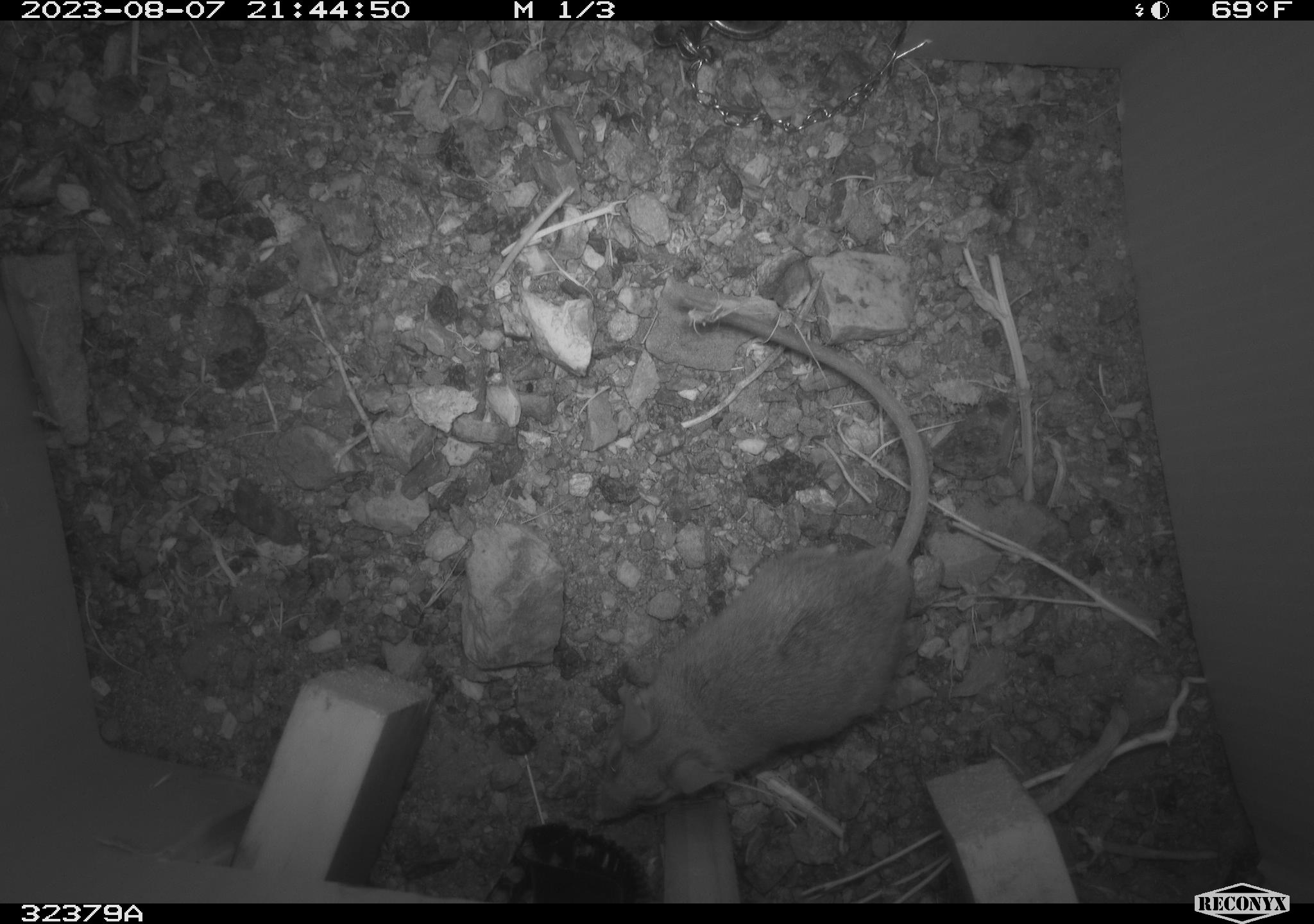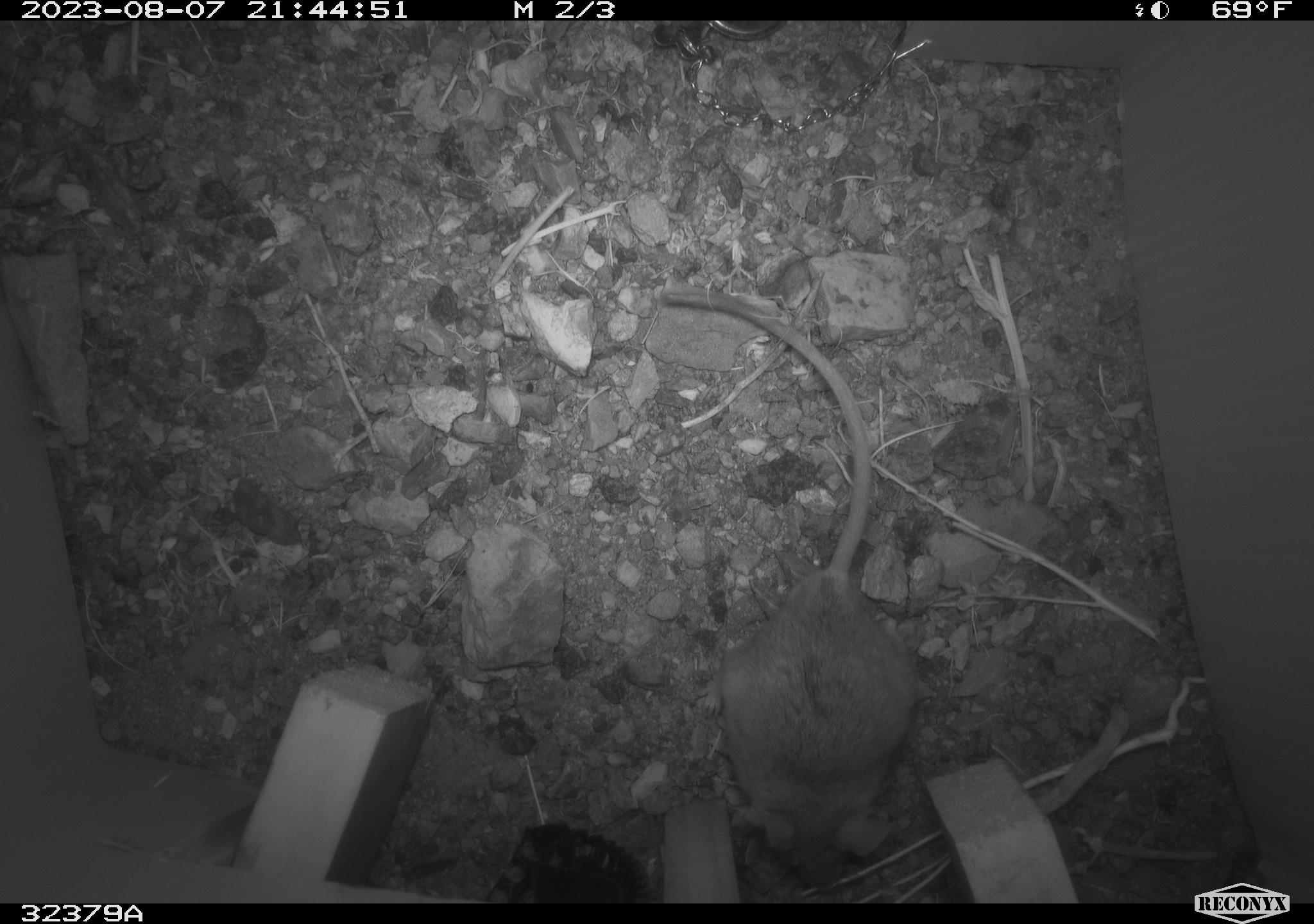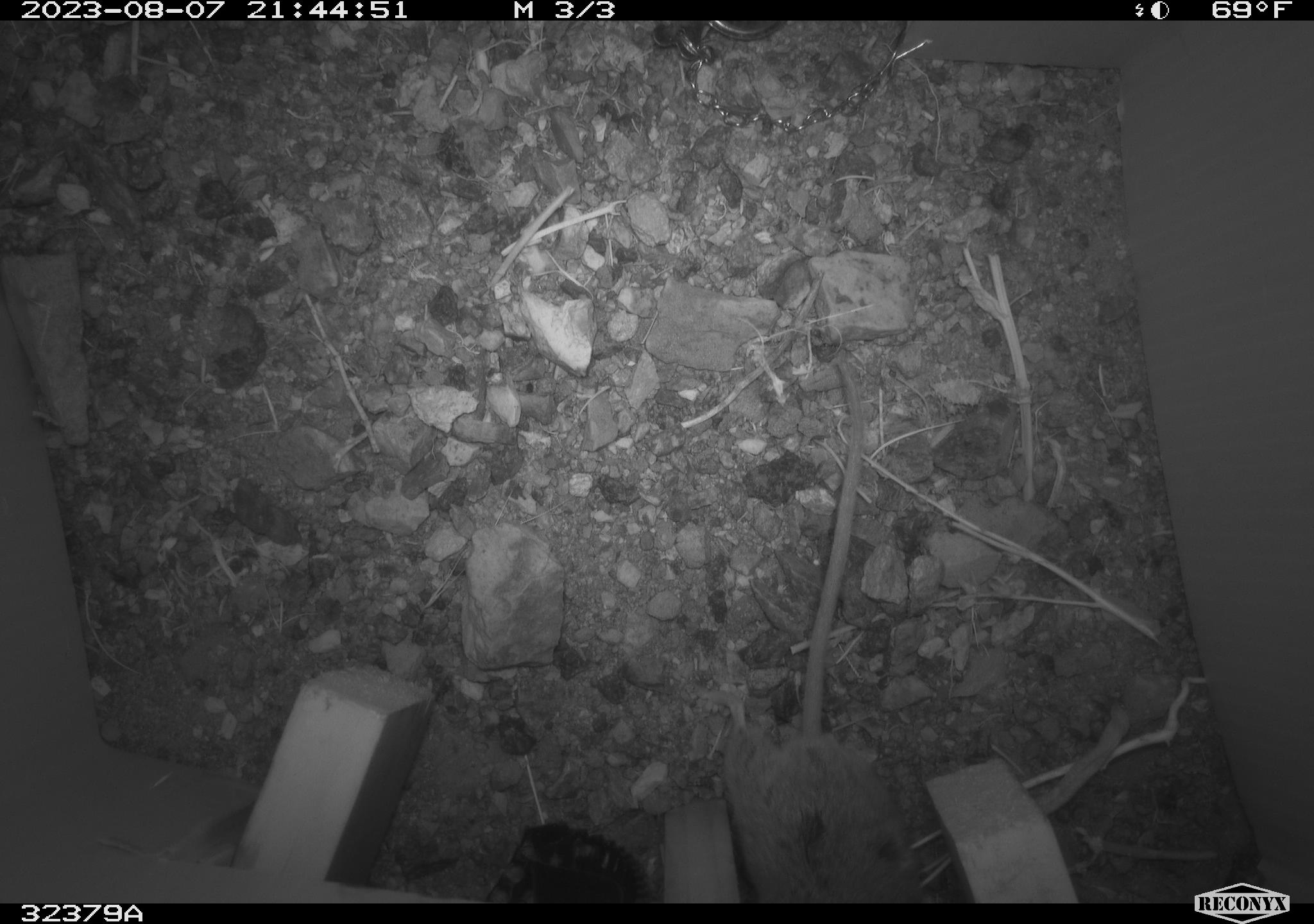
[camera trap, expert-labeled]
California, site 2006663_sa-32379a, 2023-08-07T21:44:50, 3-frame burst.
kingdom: Animalia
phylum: Chordata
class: Mammalia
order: Rodentia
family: Cricetidae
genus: Peromyscus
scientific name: Peromyscus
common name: deer mice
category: peromyscus species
Peromyscus species (deer mice) (Peromyscus).